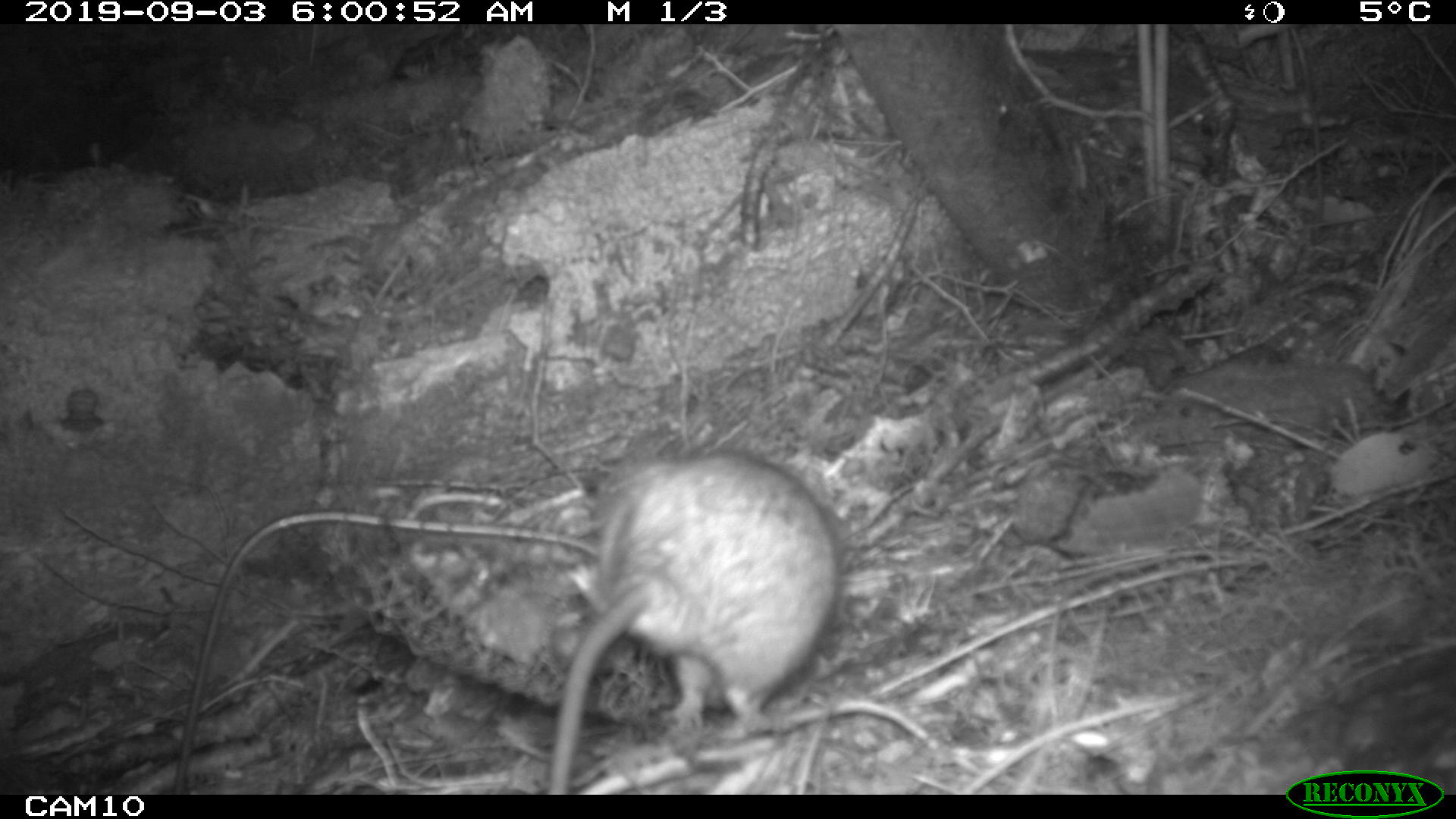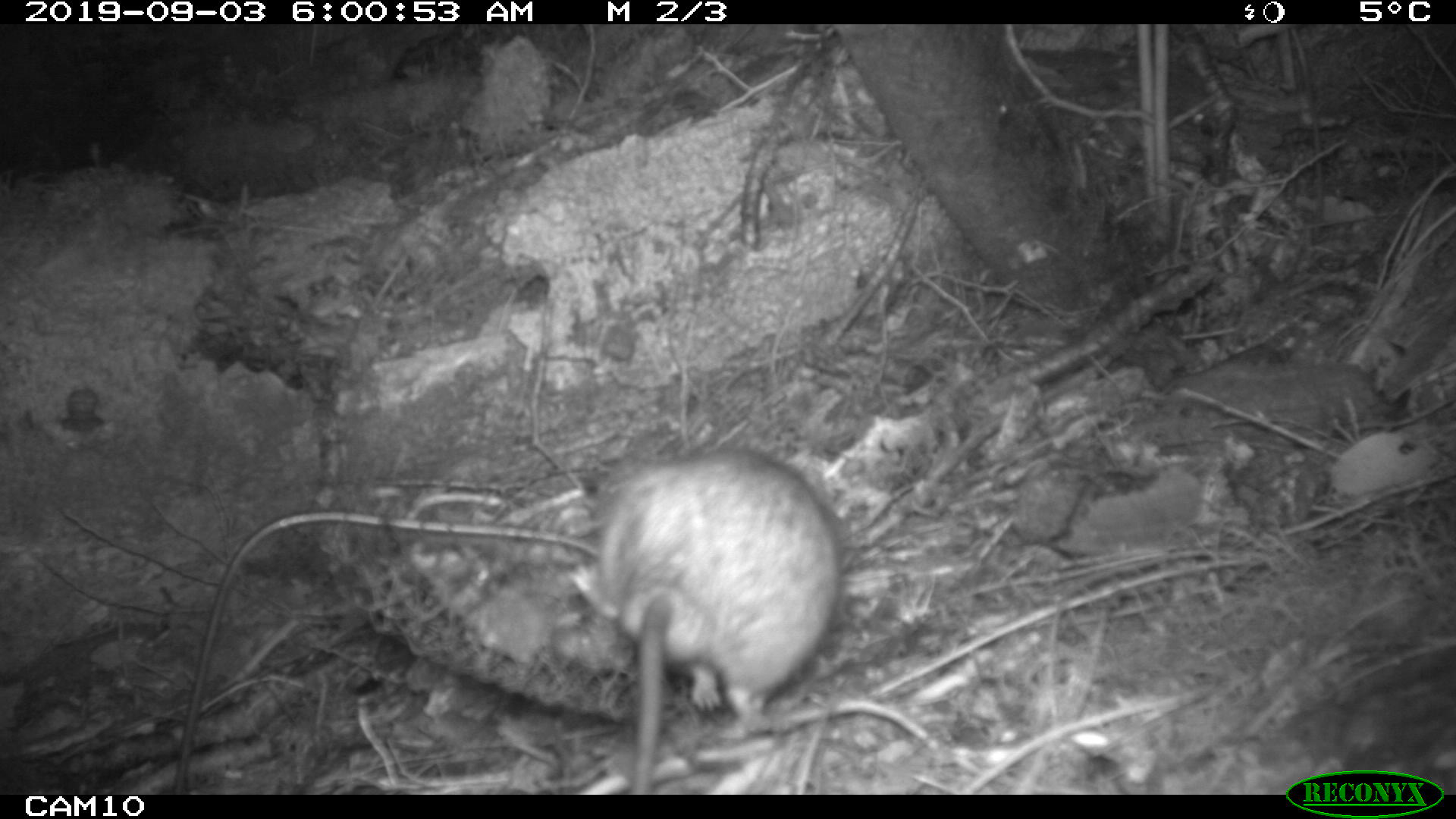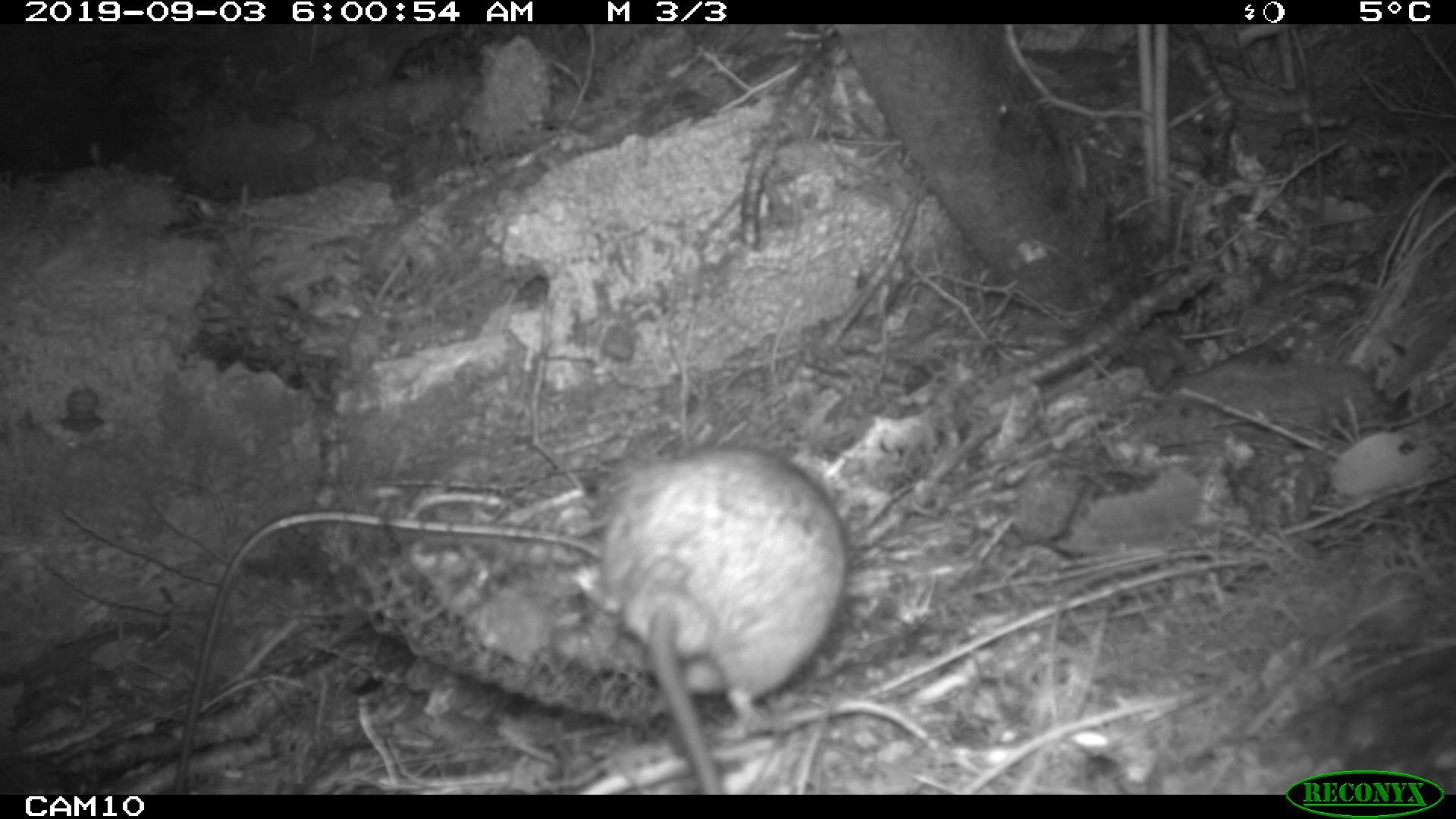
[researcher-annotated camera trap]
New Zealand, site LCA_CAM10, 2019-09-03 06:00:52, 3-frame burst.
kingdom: Animalia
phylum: Chordata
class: Mammalia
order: Rodentia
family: Muridae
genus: Rattus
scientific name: Rattus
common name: rat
Rat (Rattus).